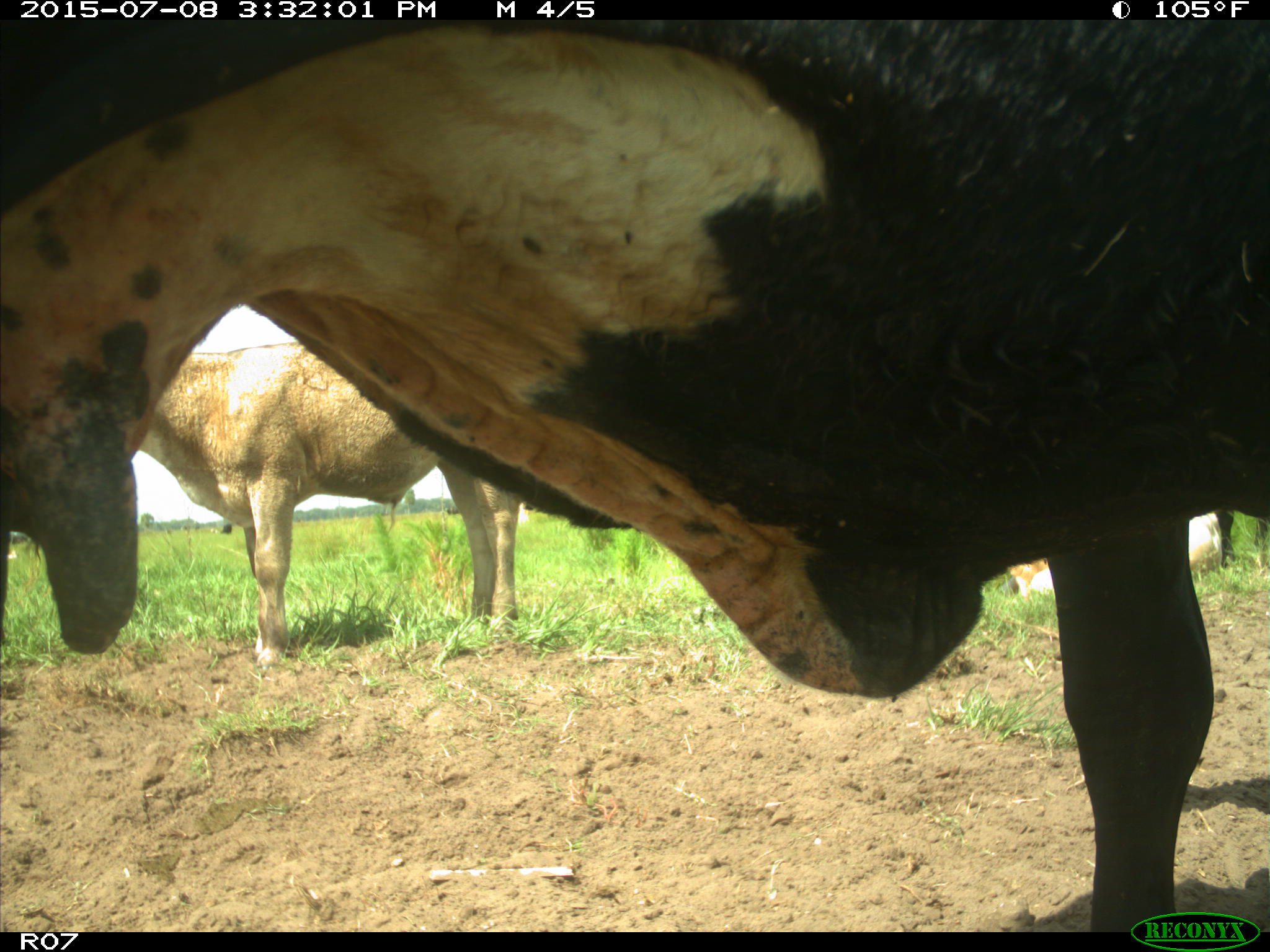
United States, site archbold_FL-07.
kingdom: Animalia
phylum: Chordata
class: Mammalia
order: Artiodactyla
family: Bovidae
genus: Bos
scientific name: Bos taurus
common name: domestic cow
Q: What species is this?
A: Bos taurus (domestic cow).